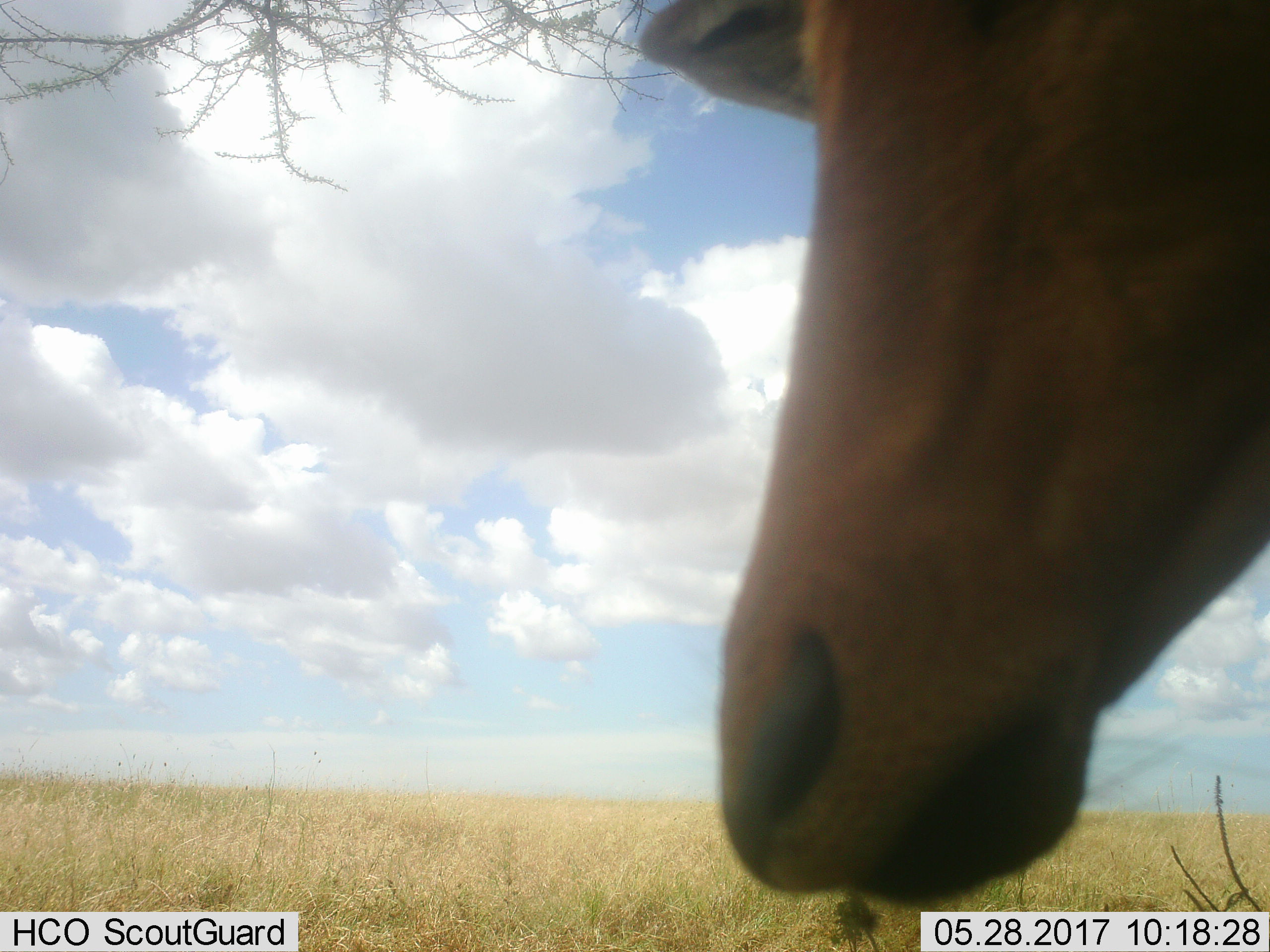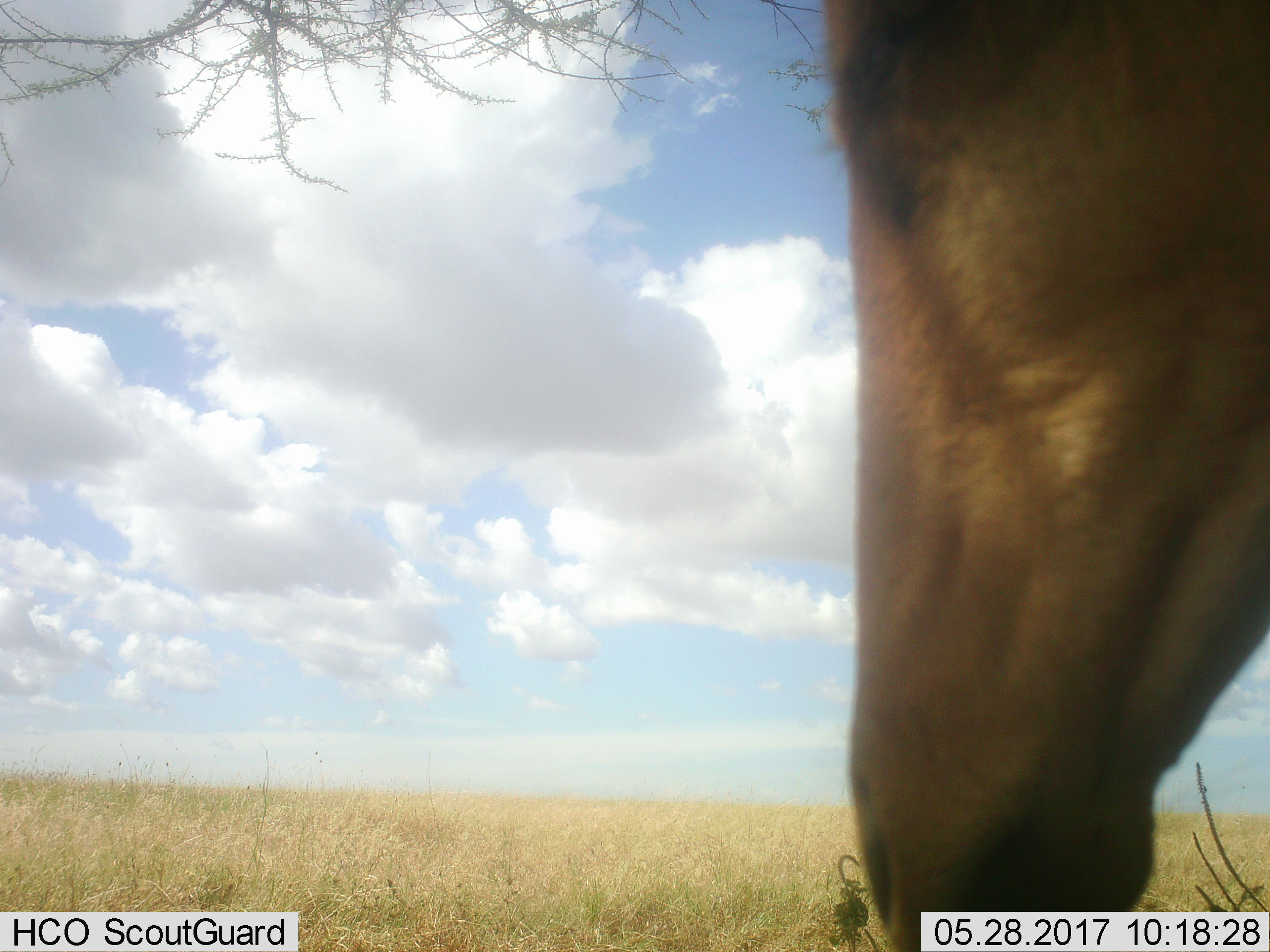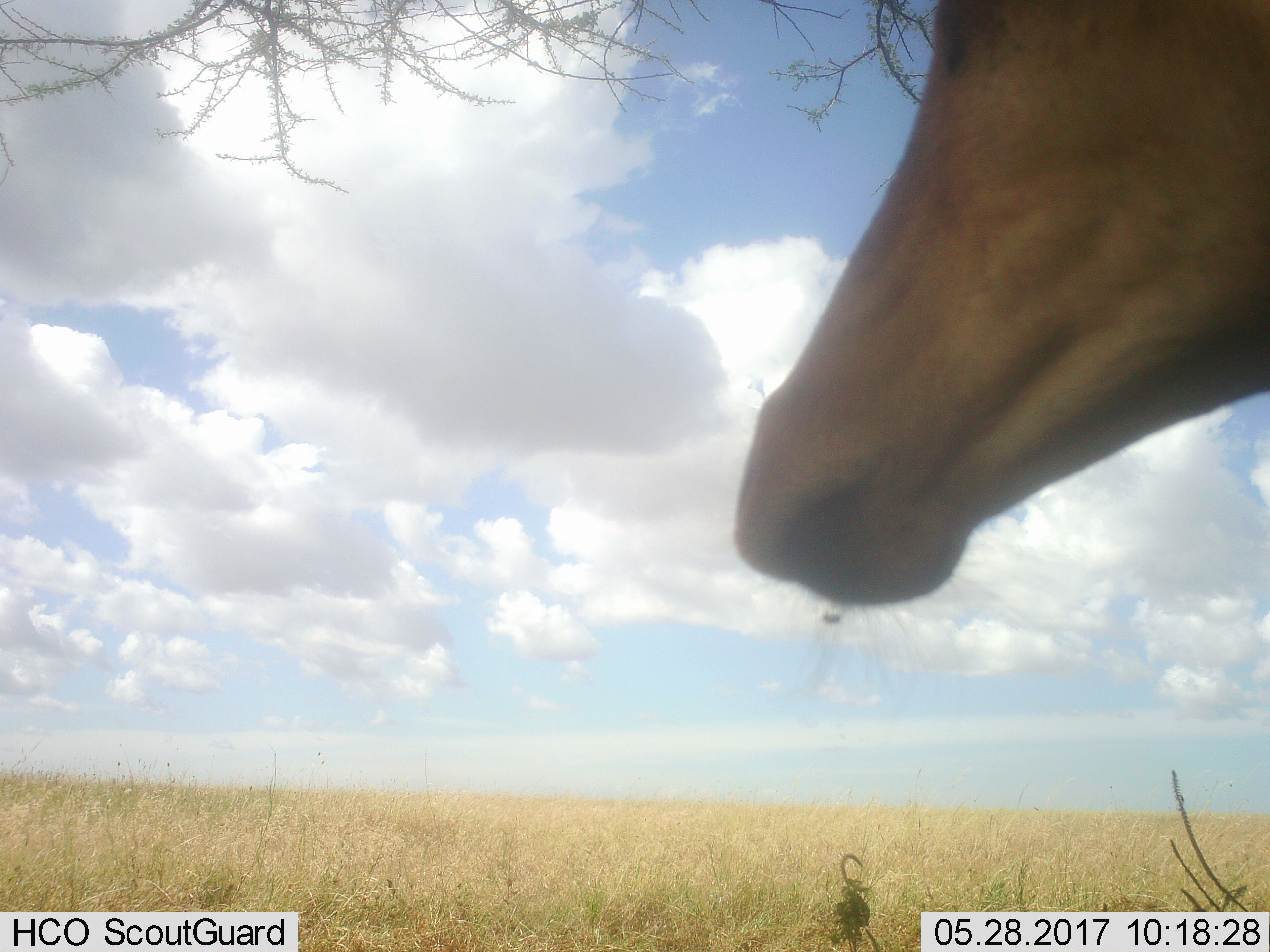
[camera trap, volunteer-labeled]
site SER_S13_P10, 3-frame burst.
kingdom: Animalia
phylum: Chordata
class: Mammalia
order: Artiodactyla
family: Bovidae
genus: Alcelaphus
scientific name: Alcelaphus buselaphus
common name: hartebeest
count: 1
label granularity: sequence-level